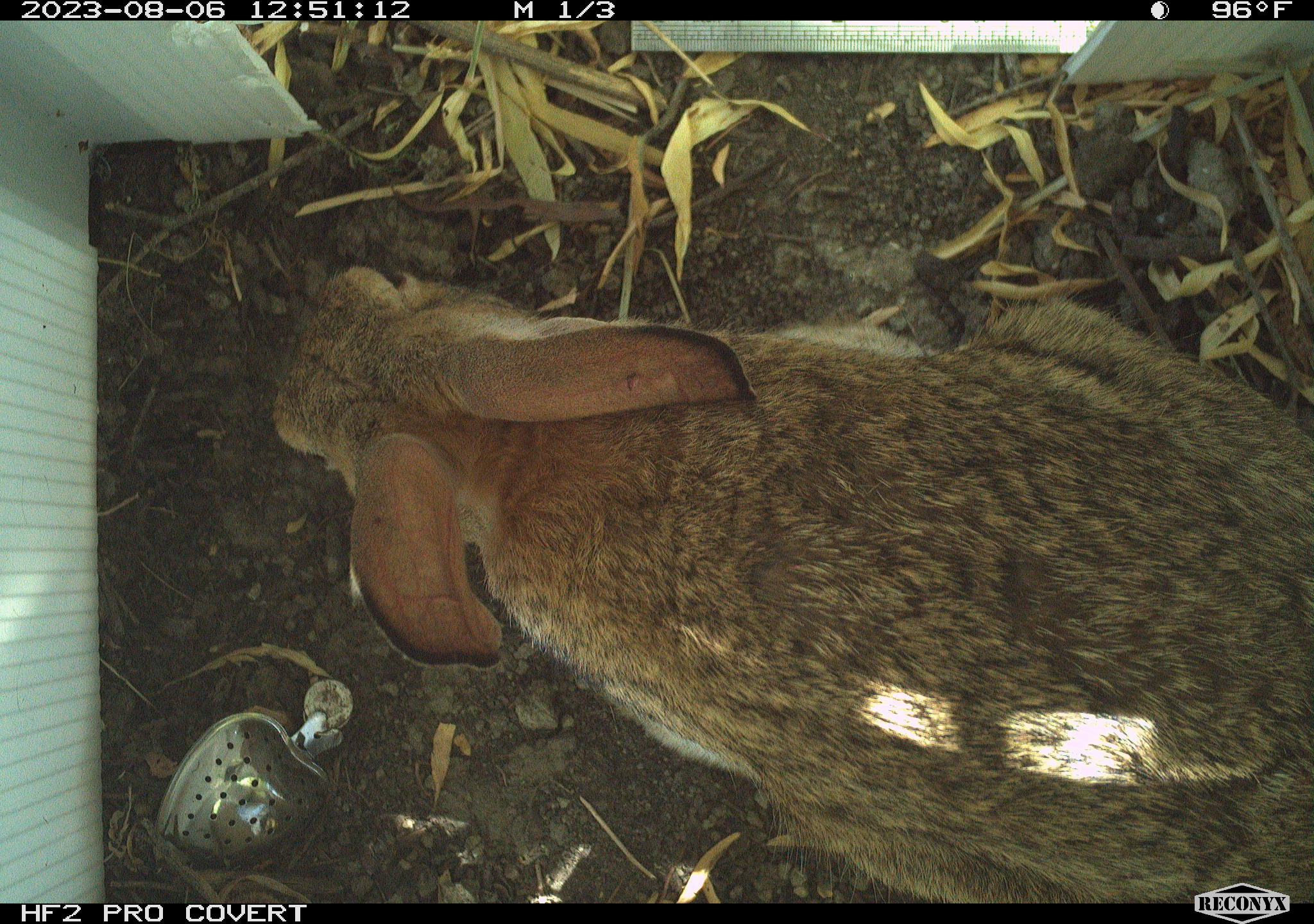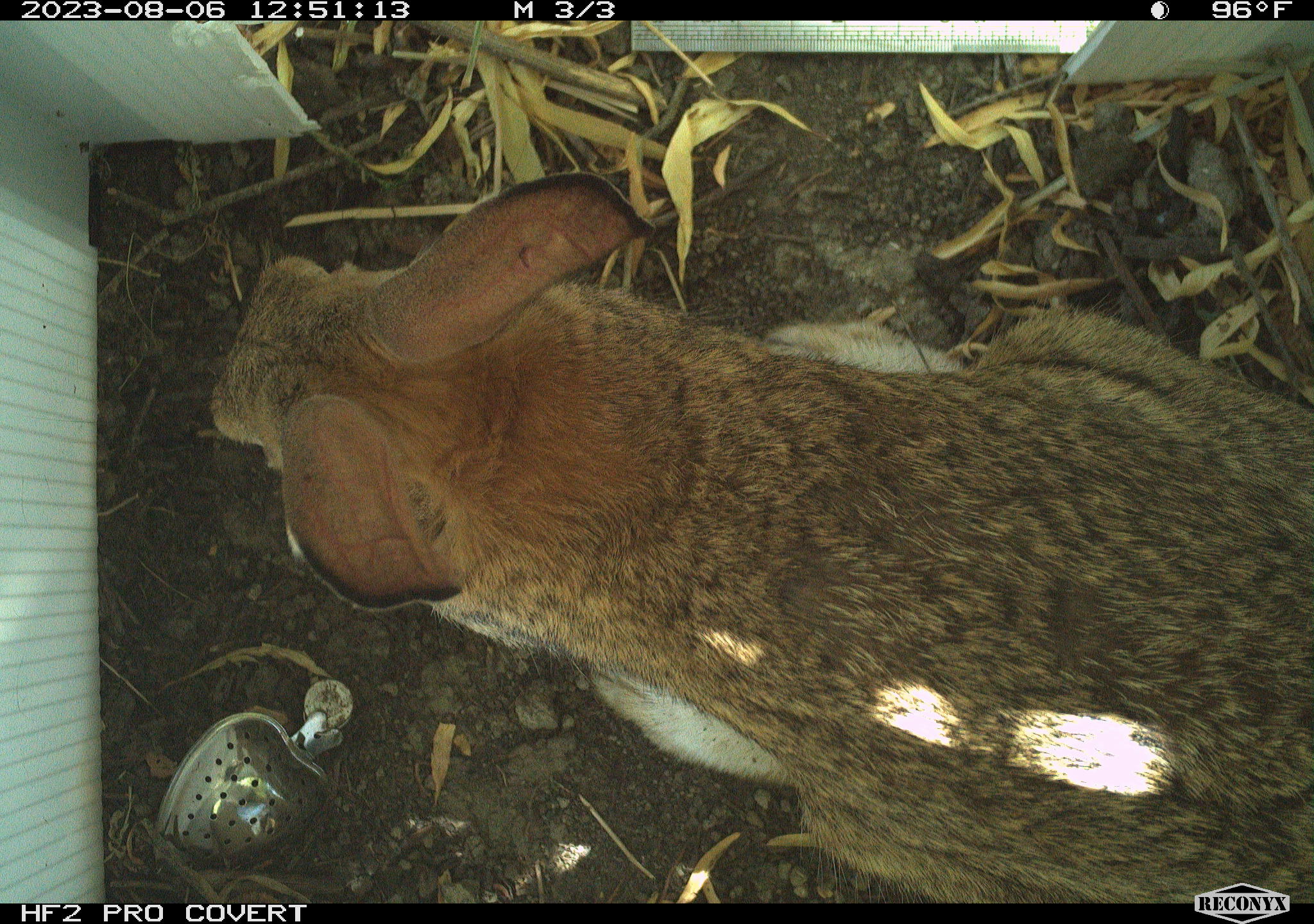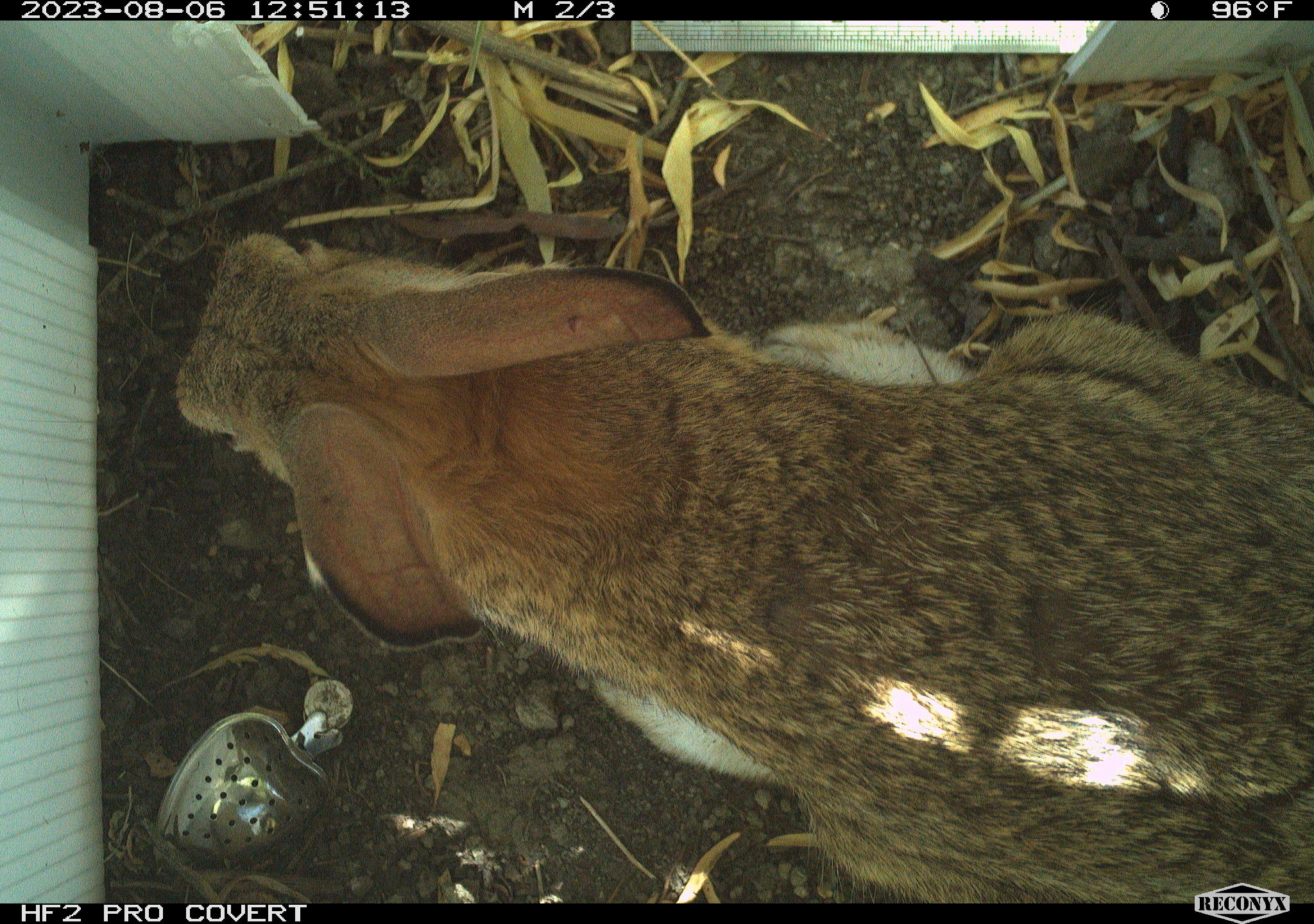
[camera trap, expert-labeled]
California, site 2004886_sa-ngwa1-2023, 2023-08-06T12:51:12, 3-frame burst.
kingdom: Animalia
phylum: Chordata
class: Mammalia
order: Lagomorpha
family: Leporidae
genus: Sylvilagus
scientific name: Sylvilagus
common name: cottontail rabbits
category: sylvilagus species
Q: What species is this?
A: Sylvilagus species (cottontail rabbits) (Sylvilagus).